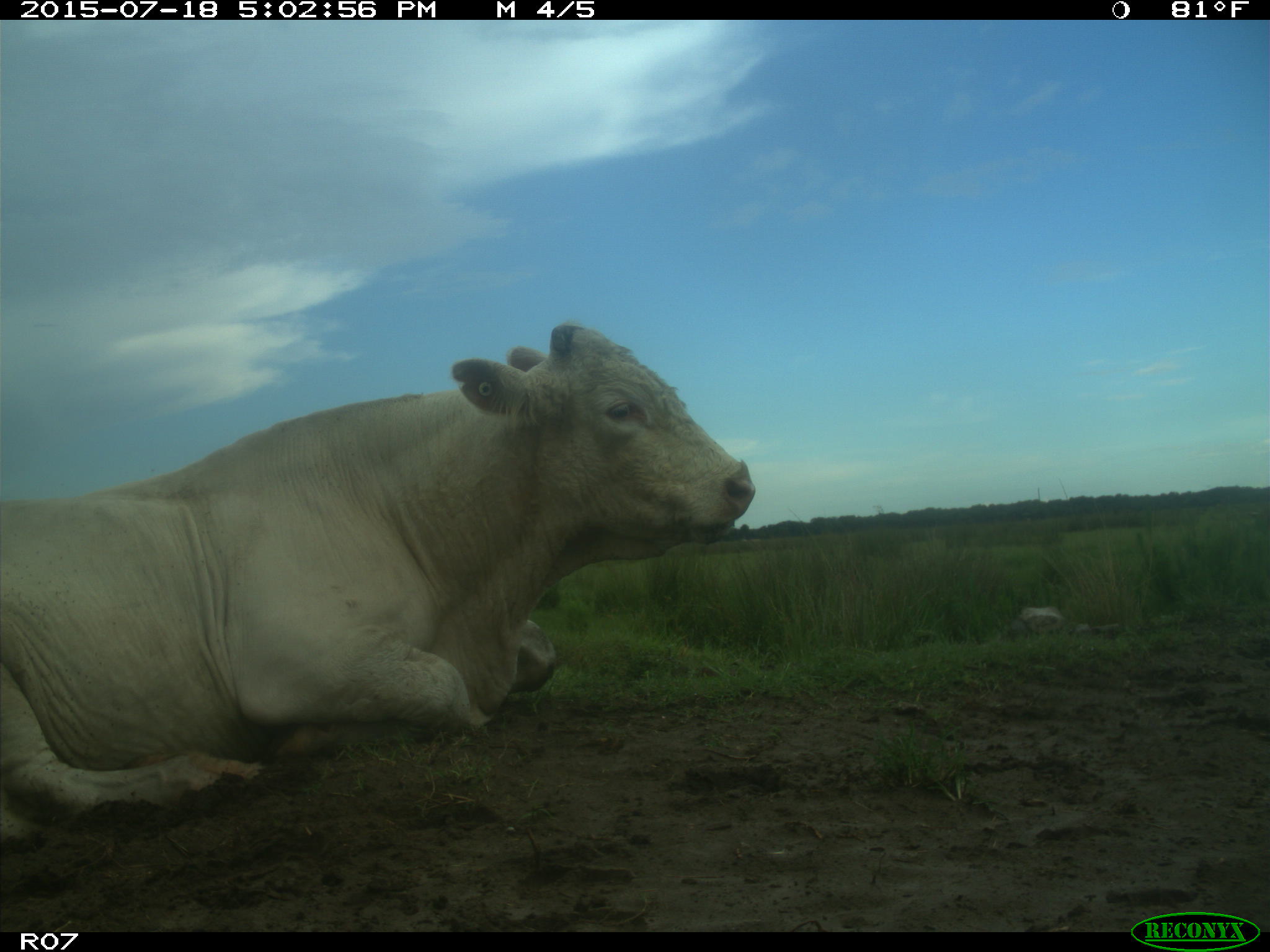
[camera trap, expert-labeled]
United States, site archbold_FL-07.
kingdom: Animalia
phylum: Chordata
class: Mammalia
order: Artiodactyla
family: Bovidae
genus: Bos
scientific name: Bos taurus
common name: domestic cow